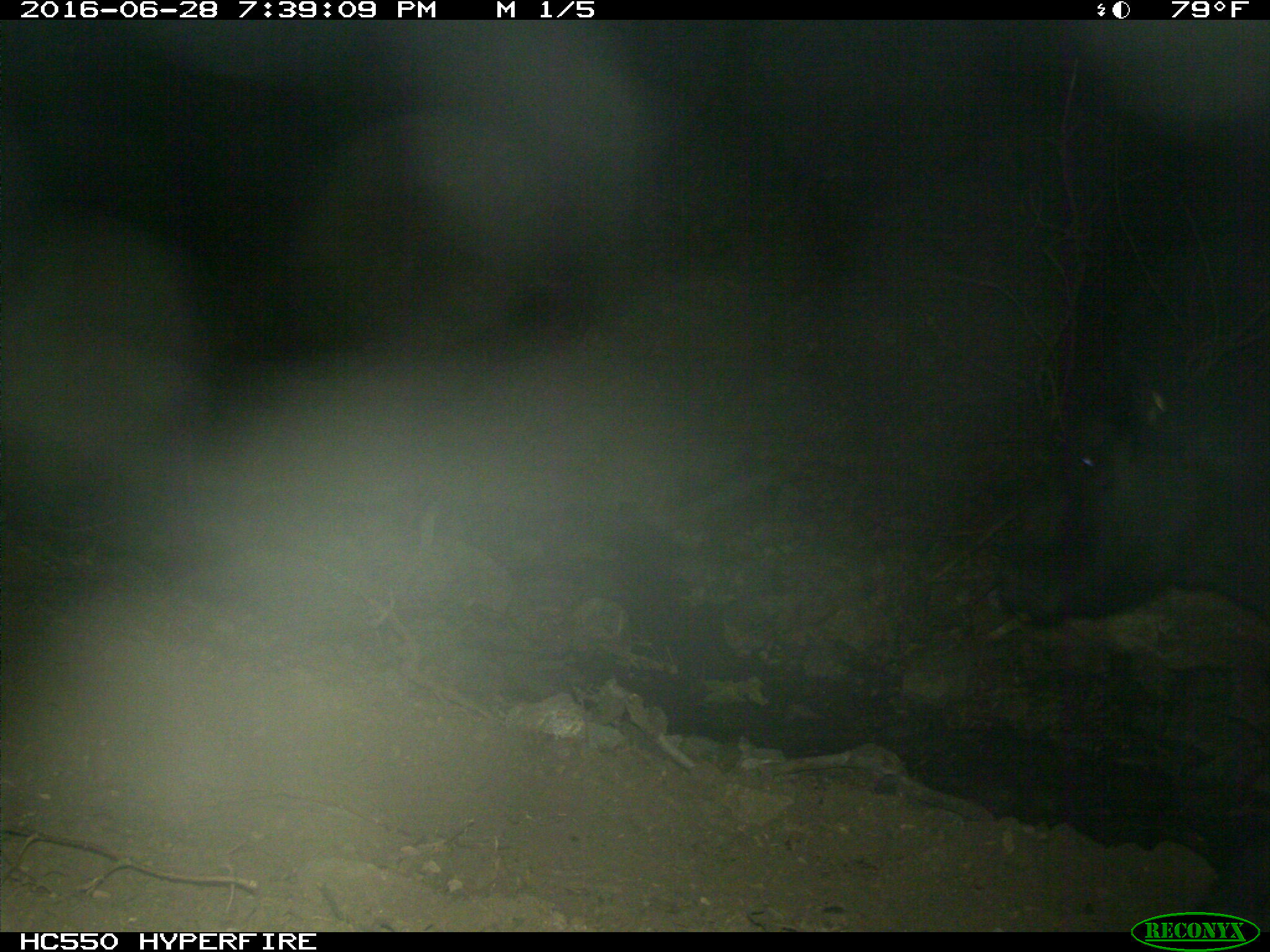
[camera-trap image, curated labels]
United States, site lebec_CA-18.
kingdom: Animalia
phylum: Chordata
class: Mammalia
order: Artiodactyla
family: Bovidae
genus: Bos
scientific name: Bos taurus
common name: domestic cow